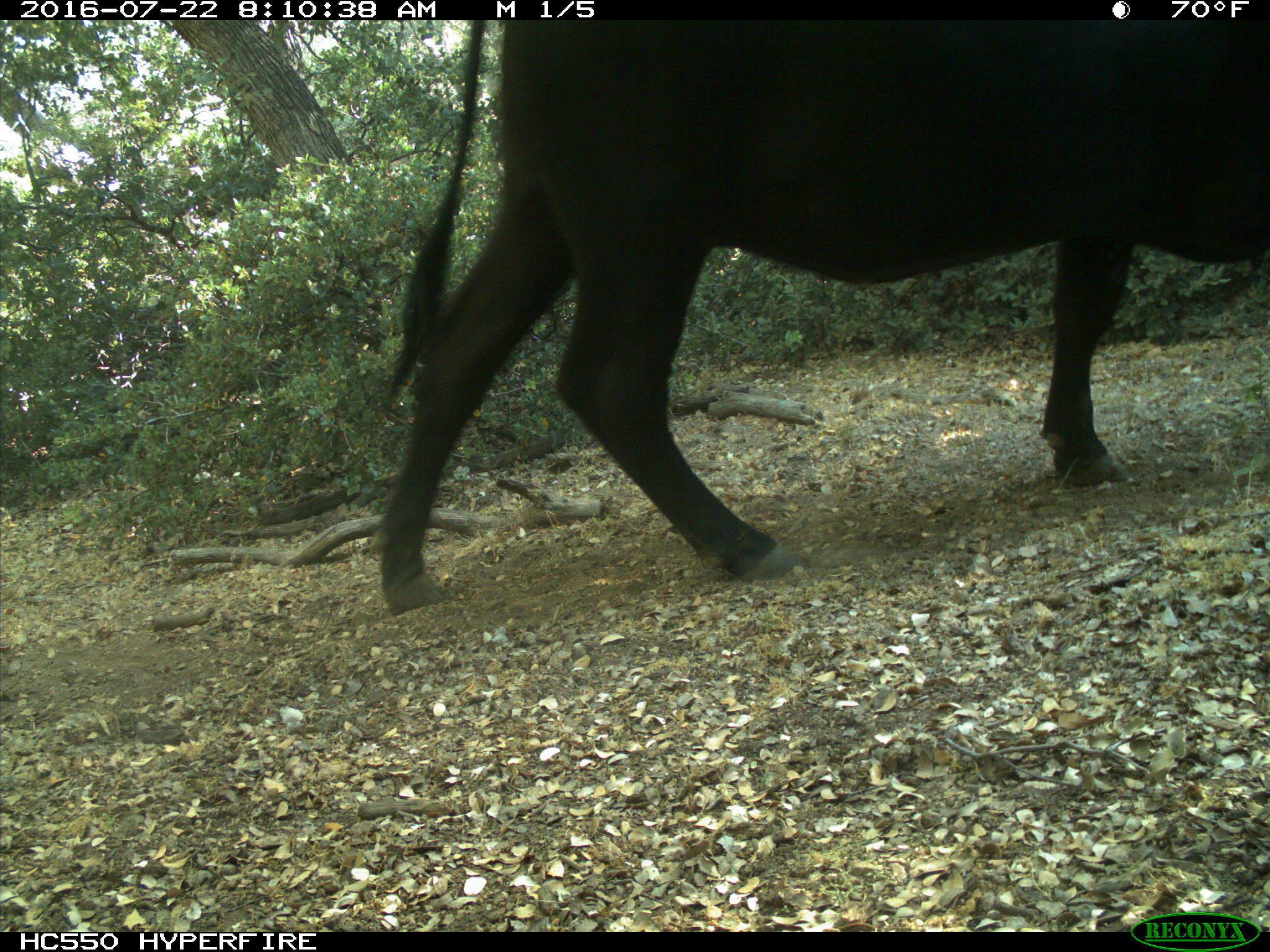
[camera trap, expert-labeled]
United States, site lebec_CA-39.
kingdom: Animalia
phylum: Chordata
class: Mammalia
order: Artiodactyla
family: Bovidae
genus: Bos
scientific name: Bos taurus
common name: domestic cow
Bos taurus (domestic cow).